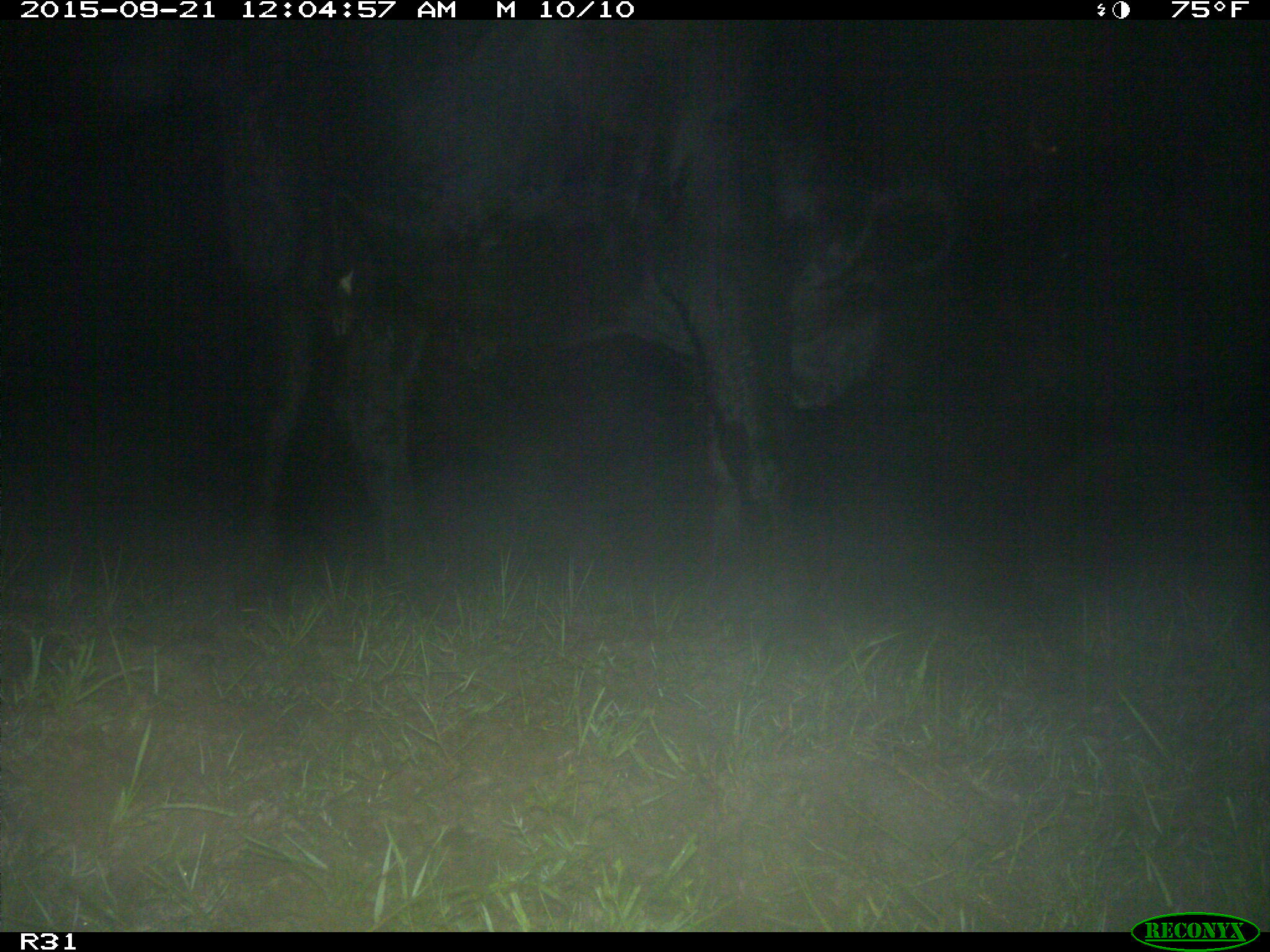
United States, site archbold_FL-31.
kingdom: Animalia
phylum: Chordata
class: Mammalia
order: Artiodactyla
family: Bovidae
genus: Bos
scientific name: Bos taurus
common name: domestic cow